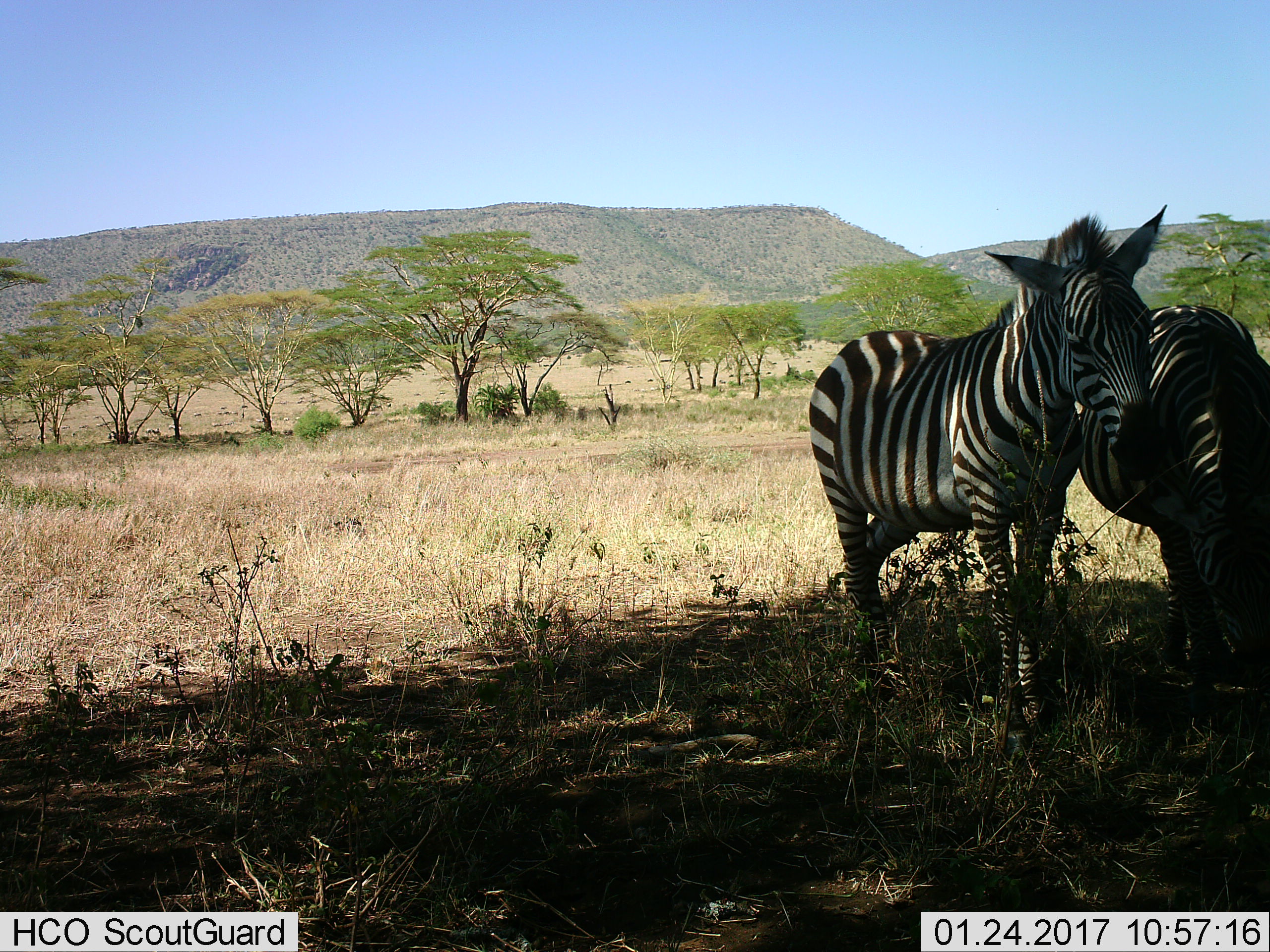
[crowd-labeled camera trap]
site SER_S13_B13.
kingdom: Animalia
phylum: Chordata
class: Mammalia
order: Perissodactyla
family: Equidae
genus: Equus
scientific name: Equus quagga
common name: plains zebra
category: zebraplains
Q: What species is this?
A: Zebraplains (plains zebra) (Equus quagga).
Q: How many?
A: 2.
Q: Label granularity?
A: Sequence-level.